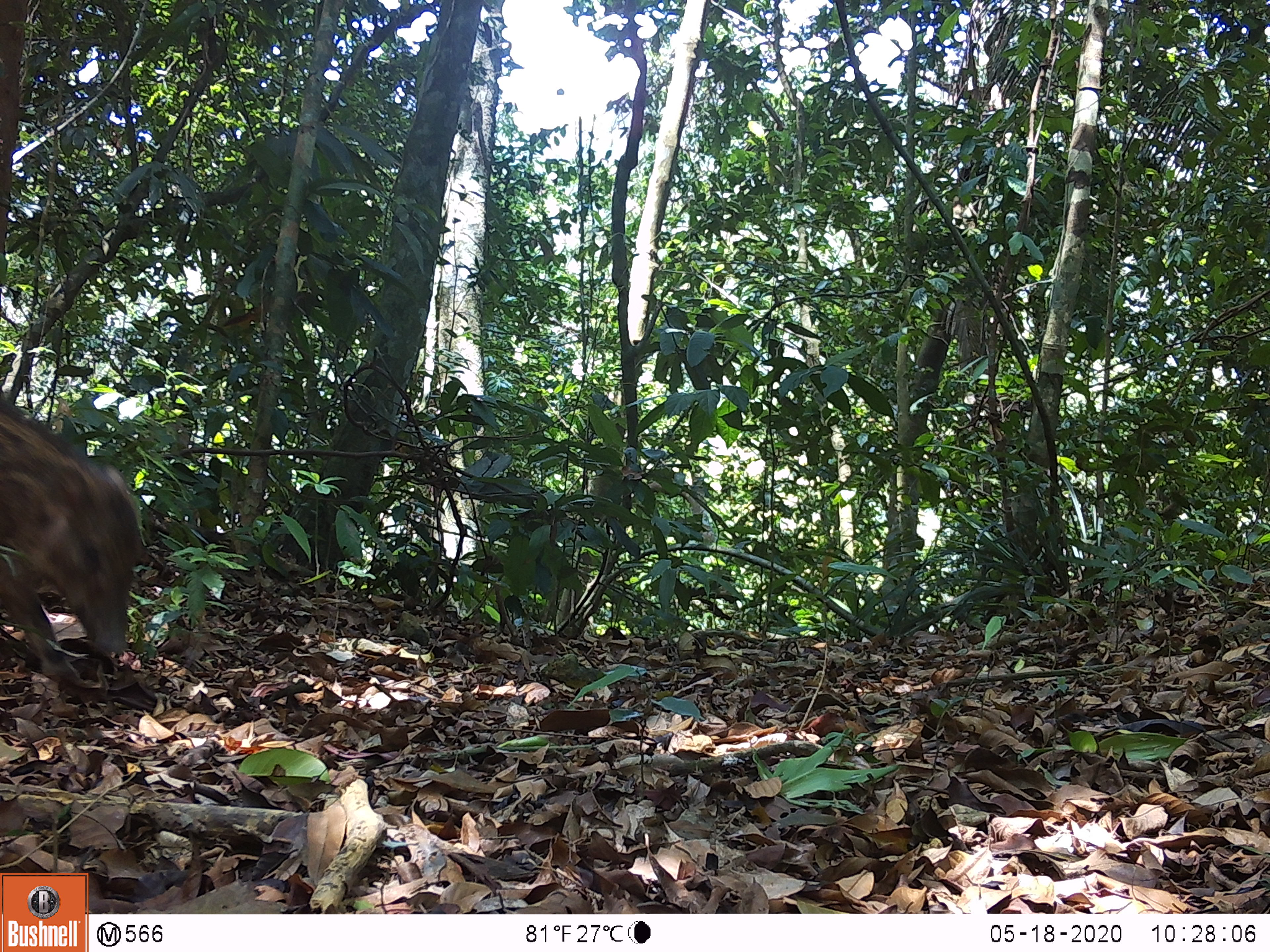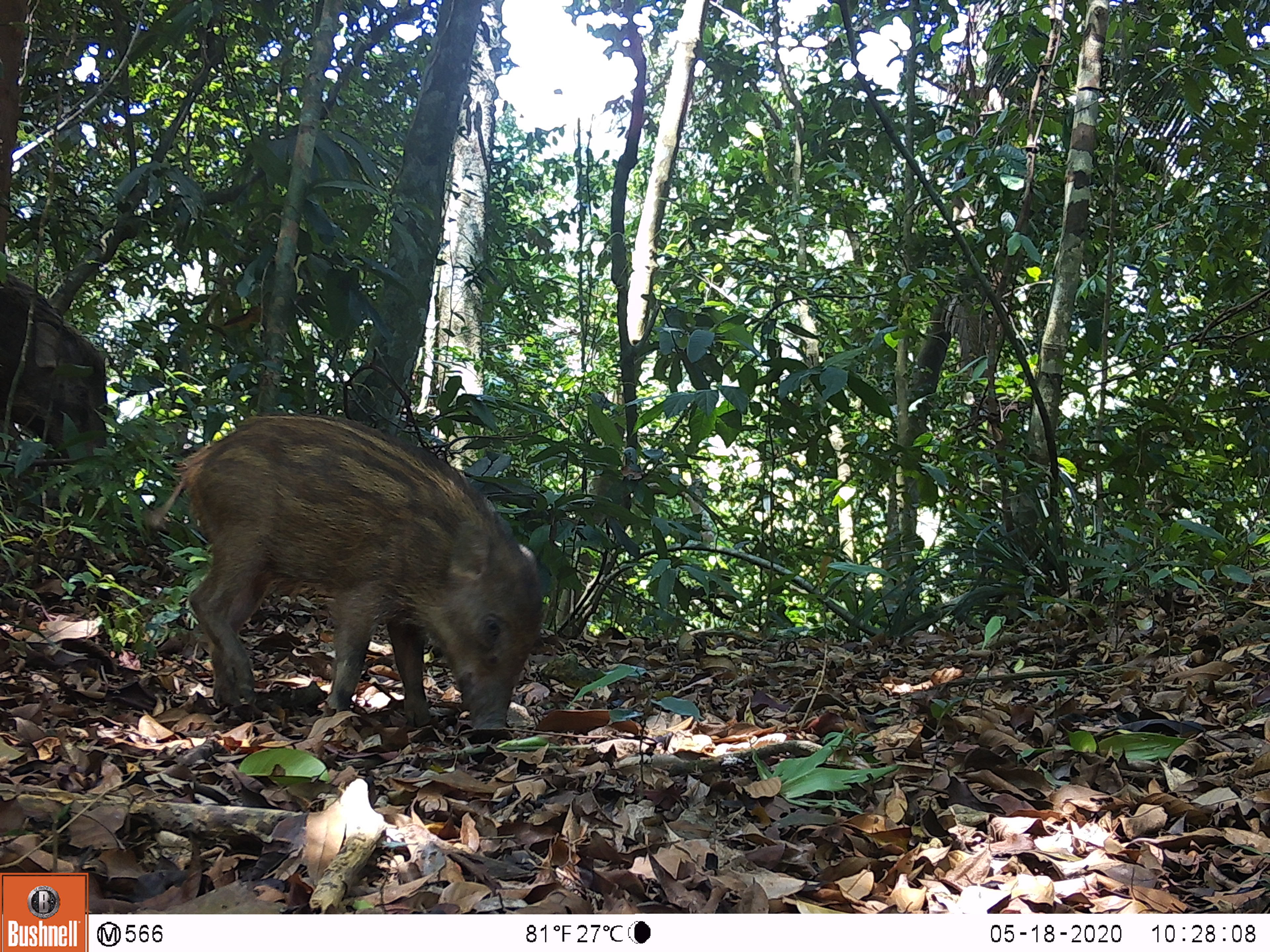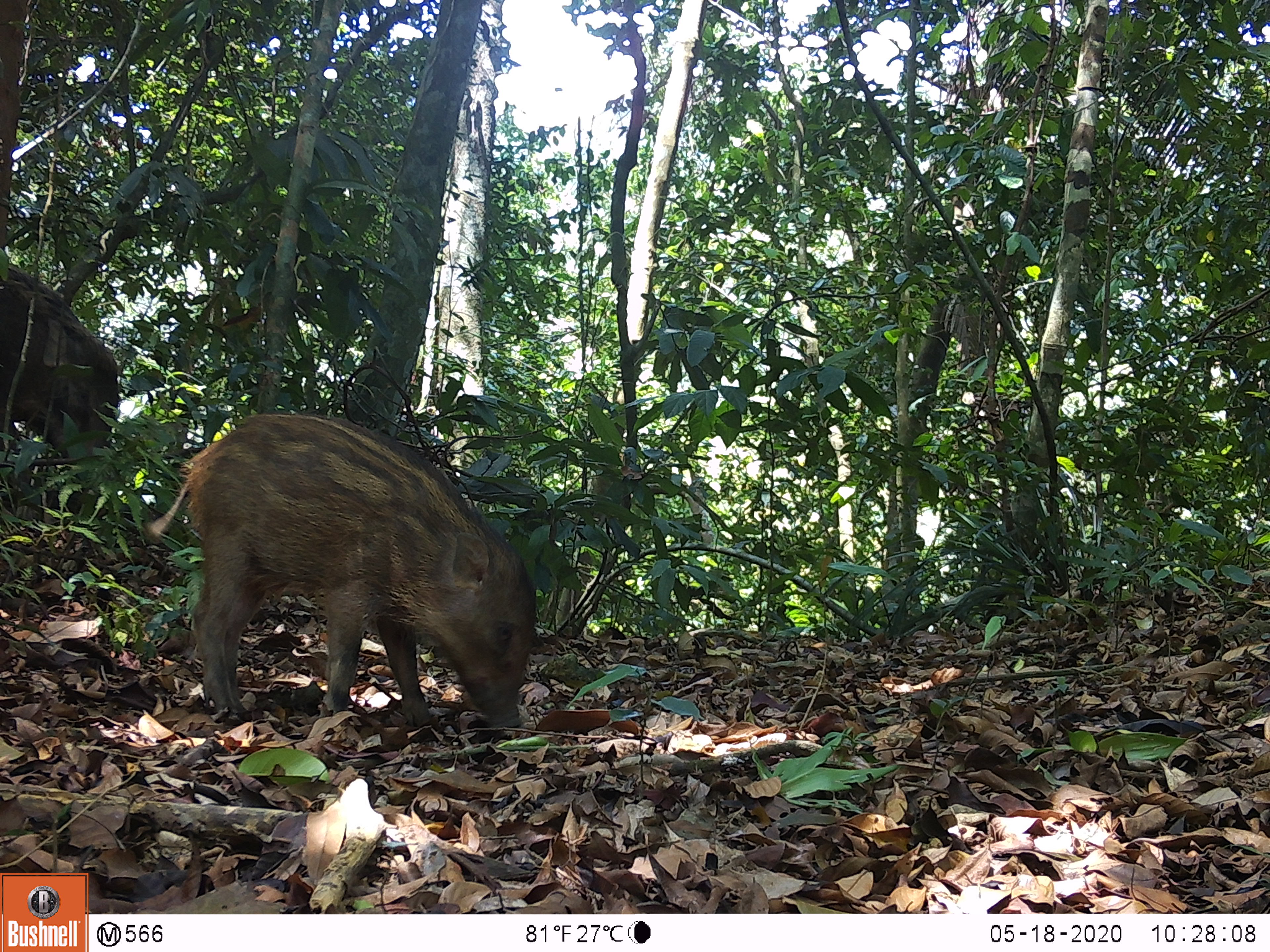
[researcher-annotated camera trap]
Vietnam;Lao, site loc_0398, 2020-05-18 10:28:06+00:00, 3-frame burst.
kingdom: Animalia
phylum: Chordata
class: Mammalia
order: Artiodactyla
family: Suidae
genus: Sus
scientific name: Sus scrofa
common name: eurasian wild pig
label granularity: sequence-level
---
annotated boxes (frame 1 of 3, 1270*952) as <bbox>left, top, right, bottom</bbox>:
eurasian wild pig: <bbox>1, 392, 140, 681</bbox>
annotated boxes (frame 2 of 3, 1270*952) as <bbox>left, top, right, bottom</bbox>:
eurasian wild pig: <bbox>141, 410, 544, 728</bbox>; <bbox>1, 271, 109, 482</bbox>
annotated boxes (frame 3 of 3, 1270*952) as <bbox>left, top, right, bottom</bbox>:
eurasian wild pig: <bbox>145, 412, 537, 729</bbox>; <bbox>0, 262, 120, 478</bbox>